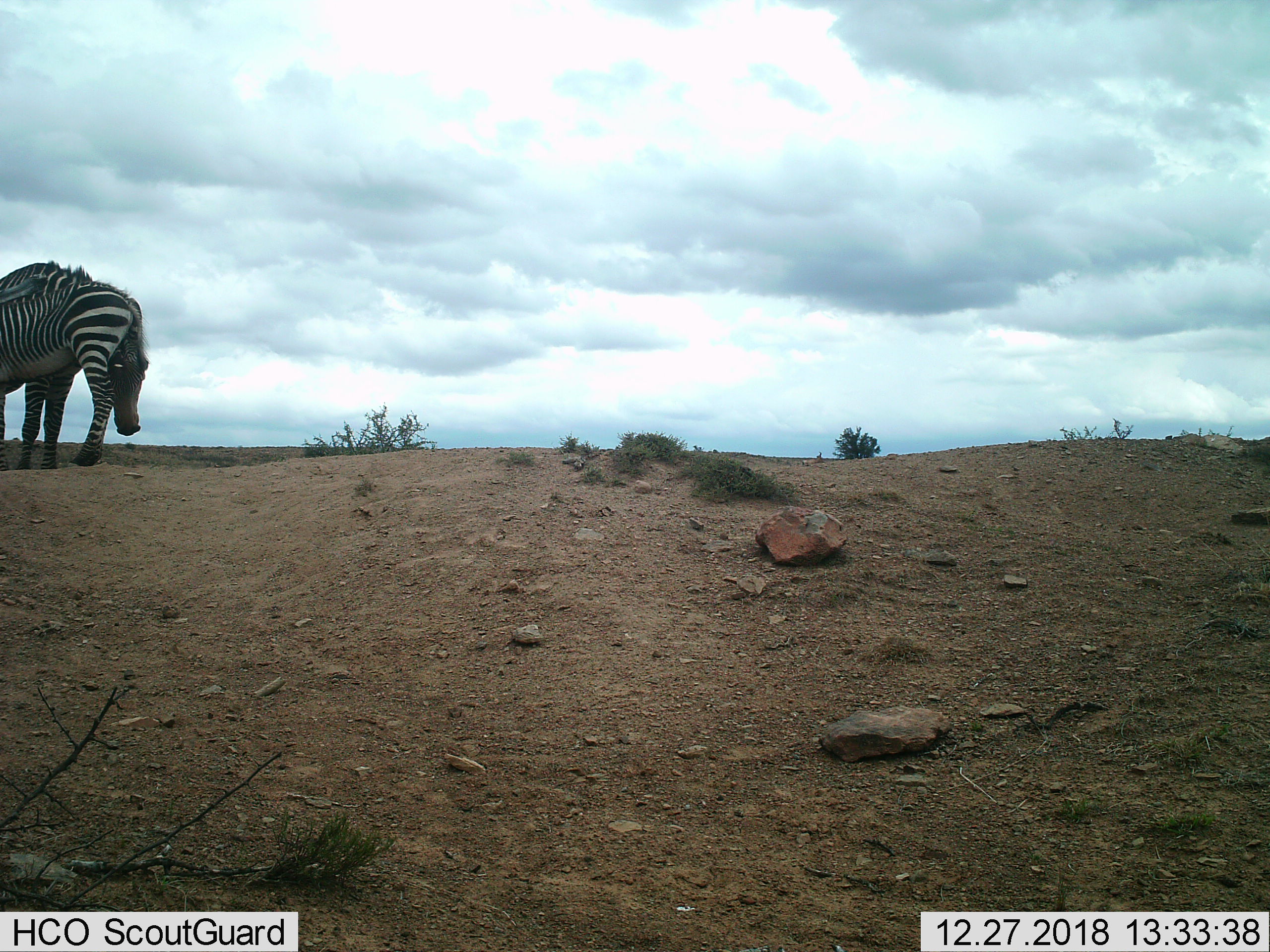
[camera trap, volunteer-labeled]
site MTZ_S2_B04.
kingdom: Animalia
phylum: Chordata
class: Mammalia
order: Perissodactyla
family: Equidae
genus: Equus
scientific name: Equus zebra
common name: mountain zebra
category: zebramountain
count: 2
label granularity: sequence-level